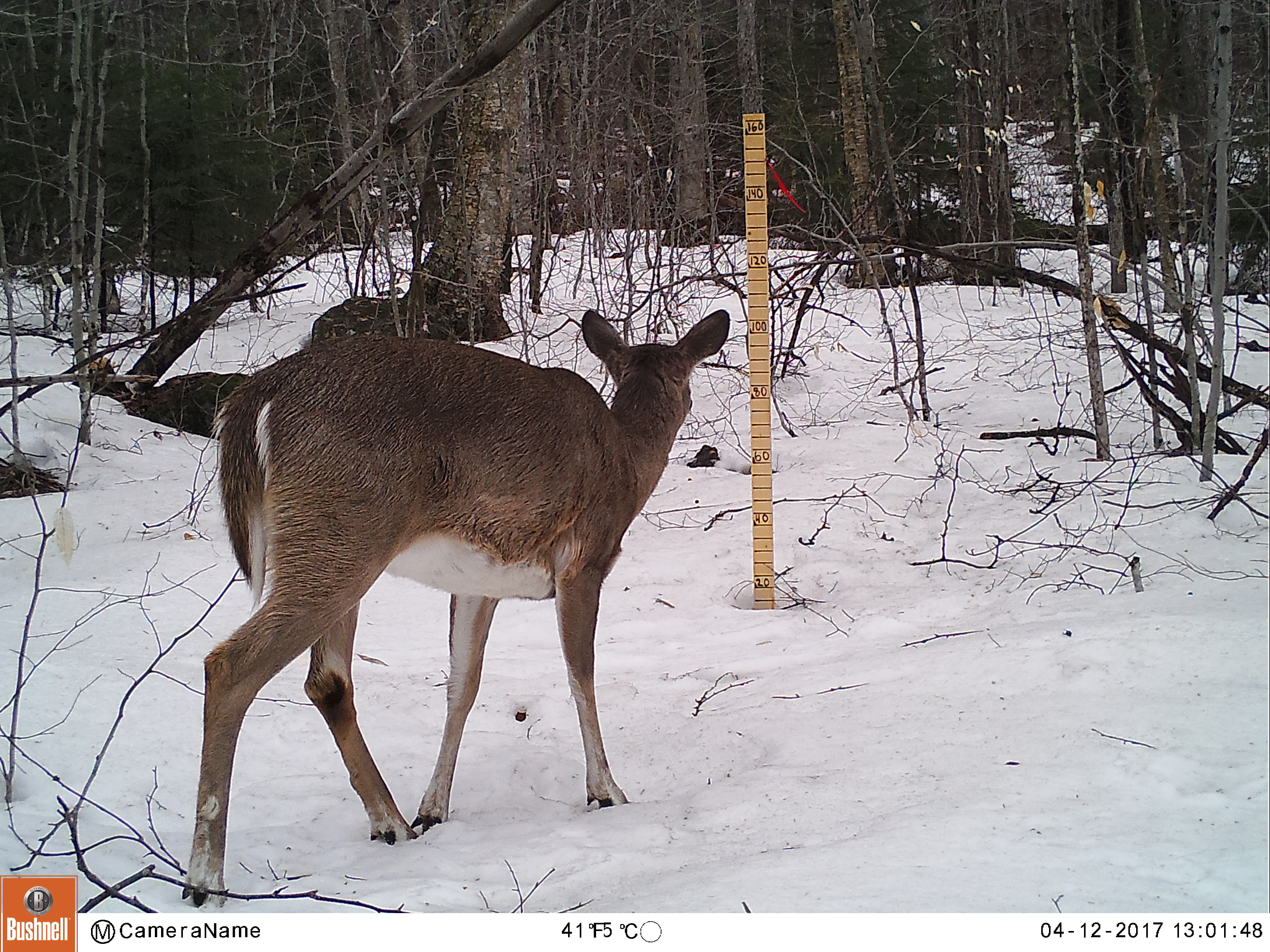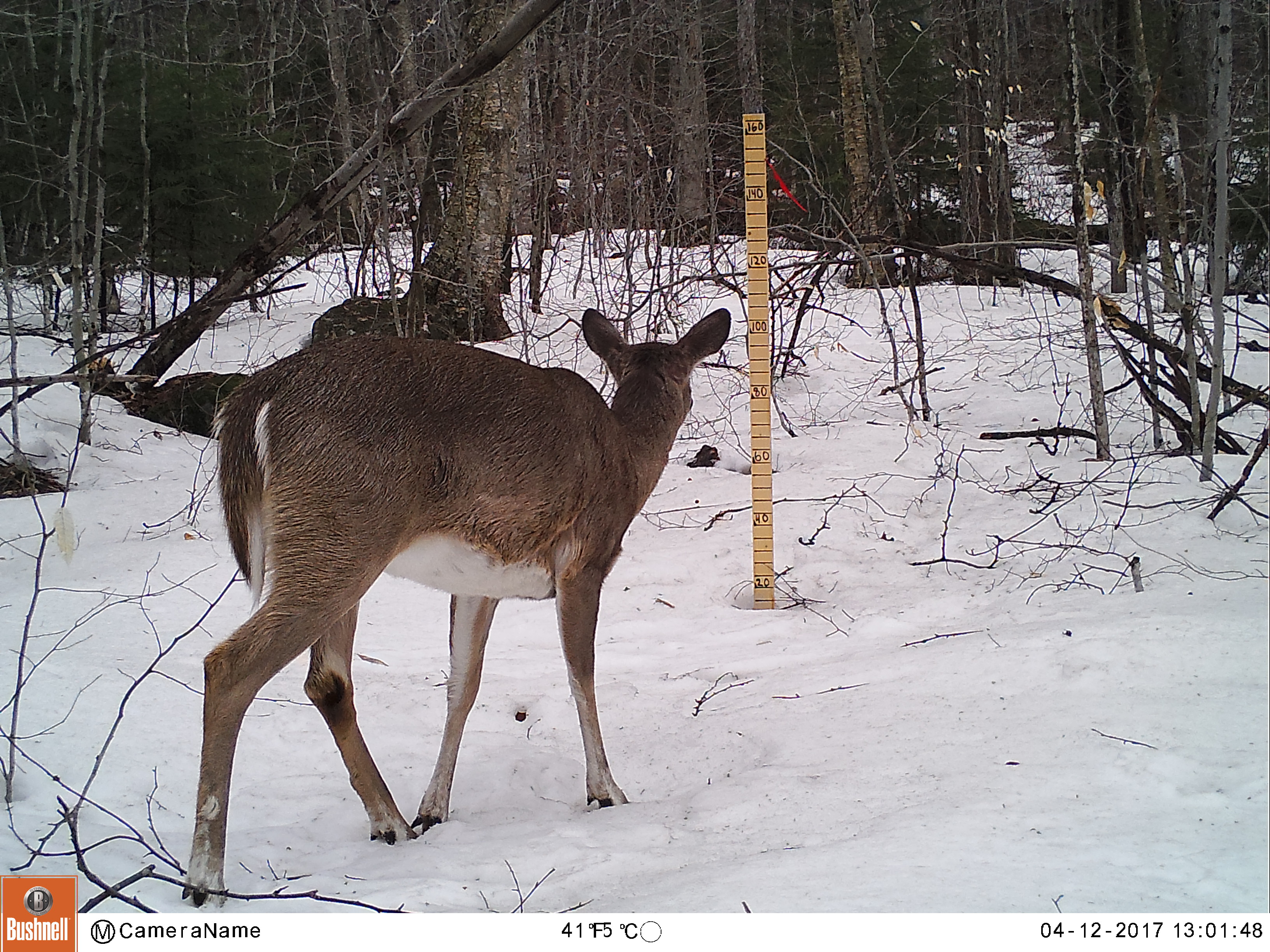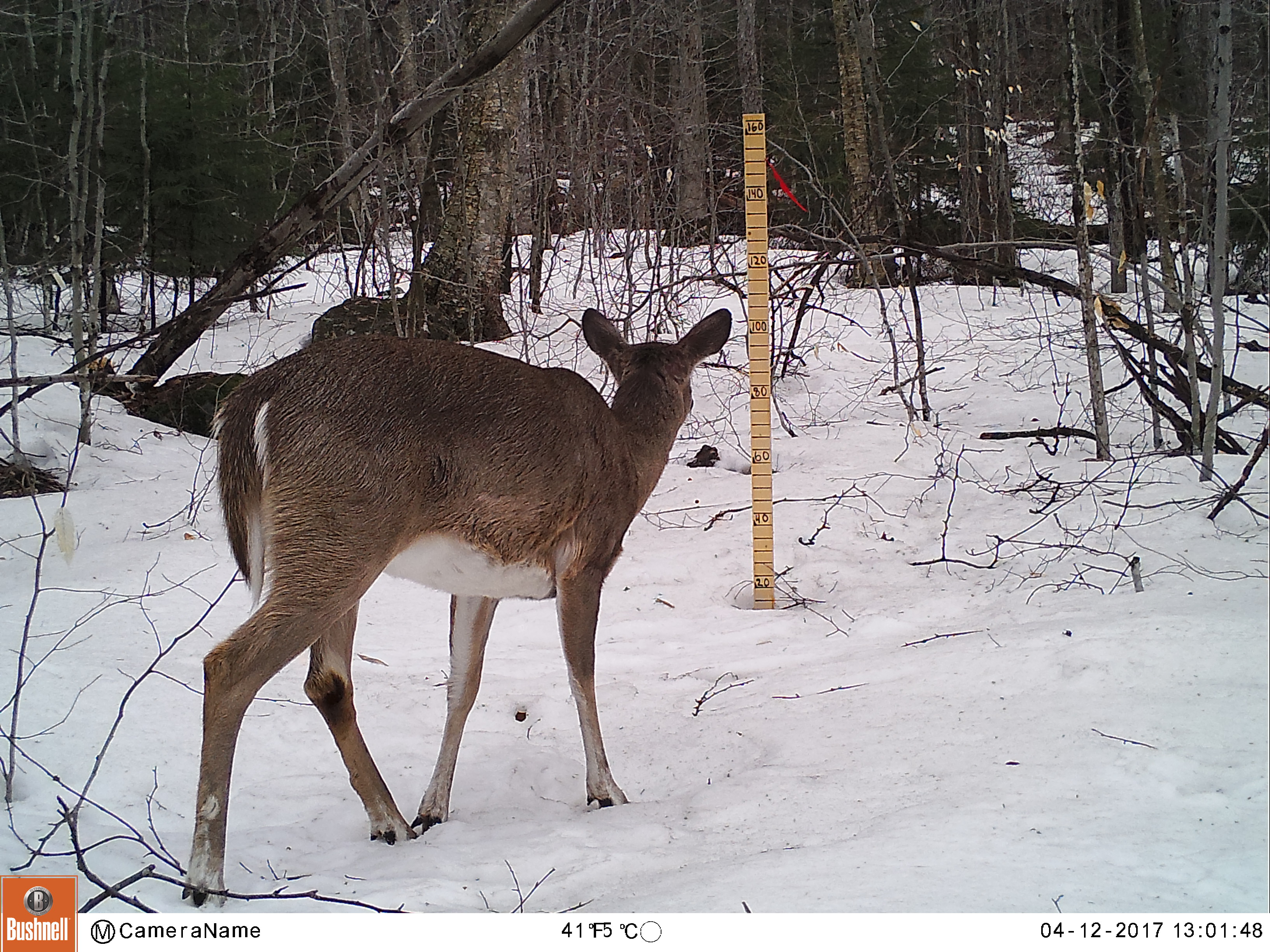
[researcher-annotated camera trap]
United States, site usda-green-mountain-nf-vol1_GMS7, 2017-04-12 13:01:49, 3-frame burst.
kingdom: Animalia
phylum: Chordata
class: Mammalia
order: Artiodactyla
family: Cervidae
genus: Odocoileus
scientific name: Odocoileus virginianus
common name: white-tailed deer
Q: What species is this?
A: White-tailed deer (Odocoileus virginianus).